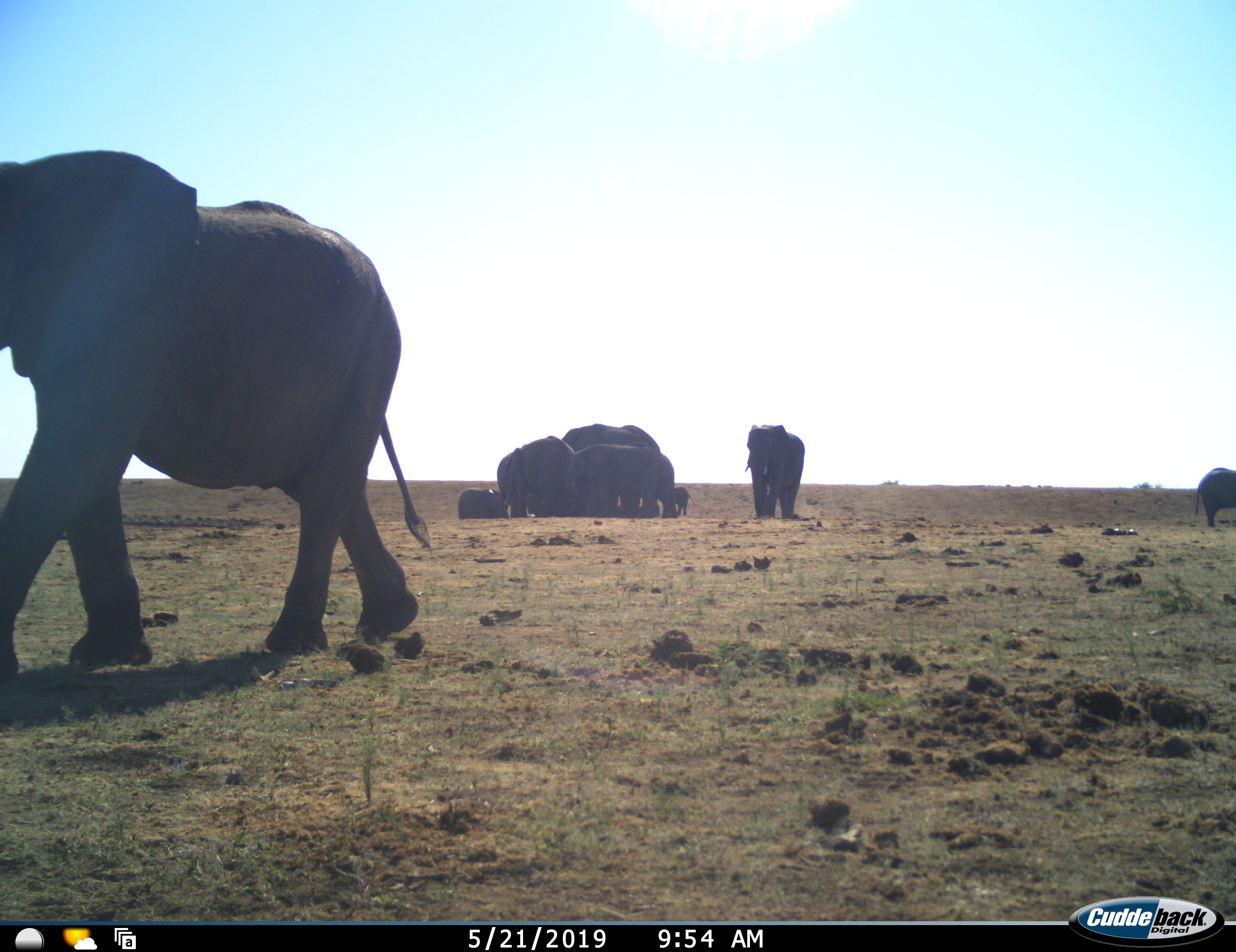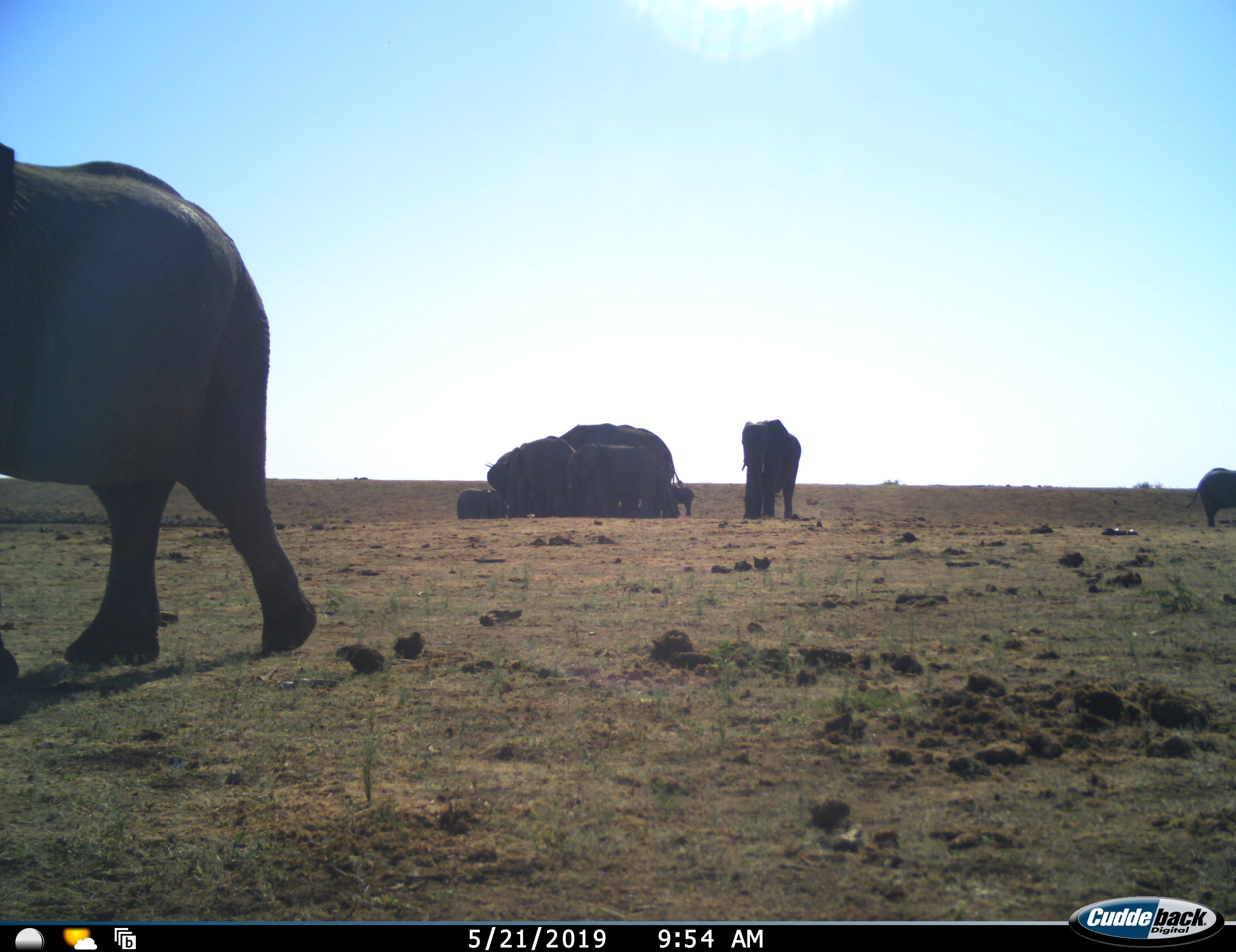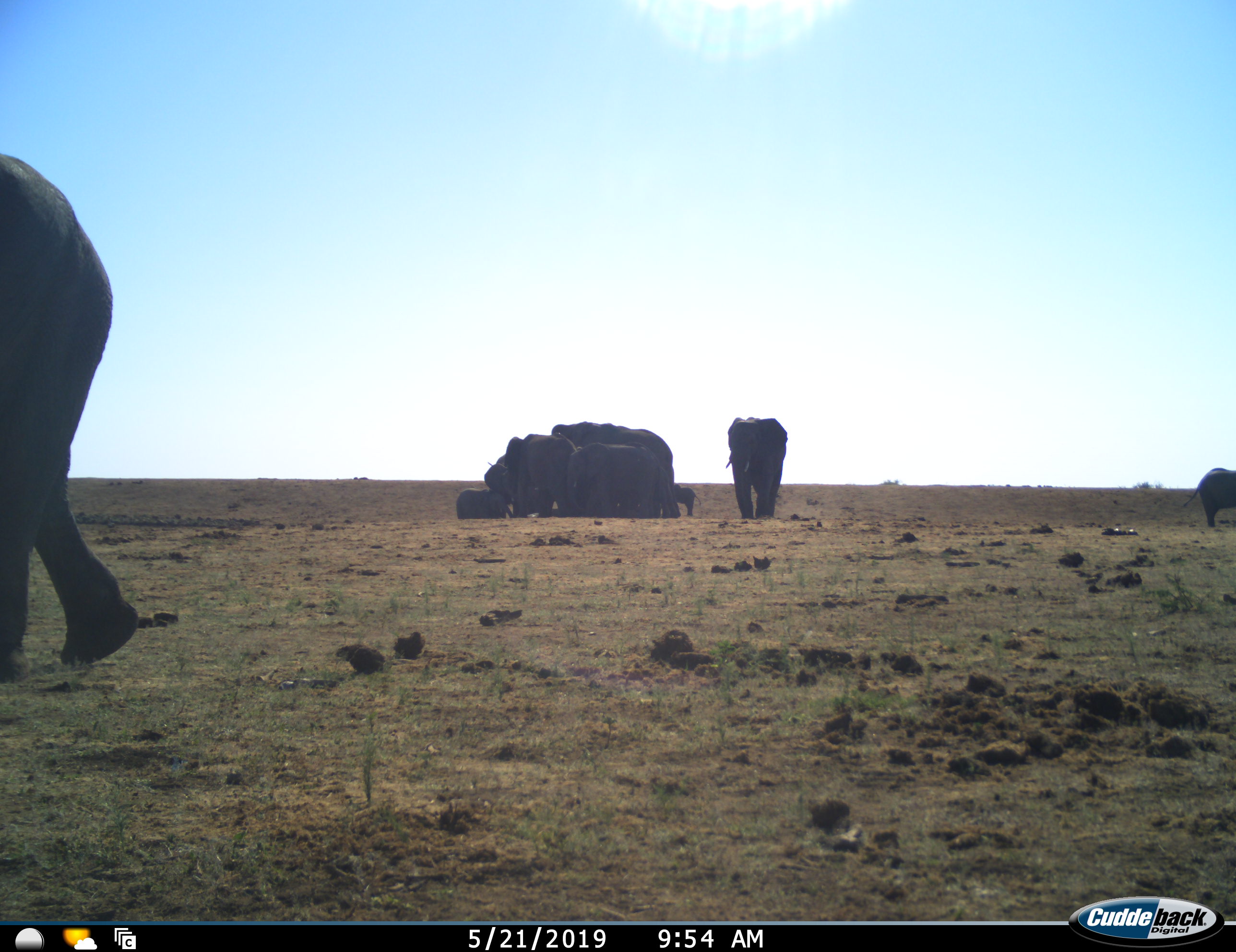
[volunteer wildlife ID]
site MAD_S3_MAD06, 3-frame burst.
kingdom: Animalia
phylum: Chordata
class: Mammalia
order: Proboscidea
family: Elephantidae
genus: Loxodonta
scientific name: Loxodonta africana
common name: african bush elephant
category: elephant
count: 10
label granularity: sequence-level